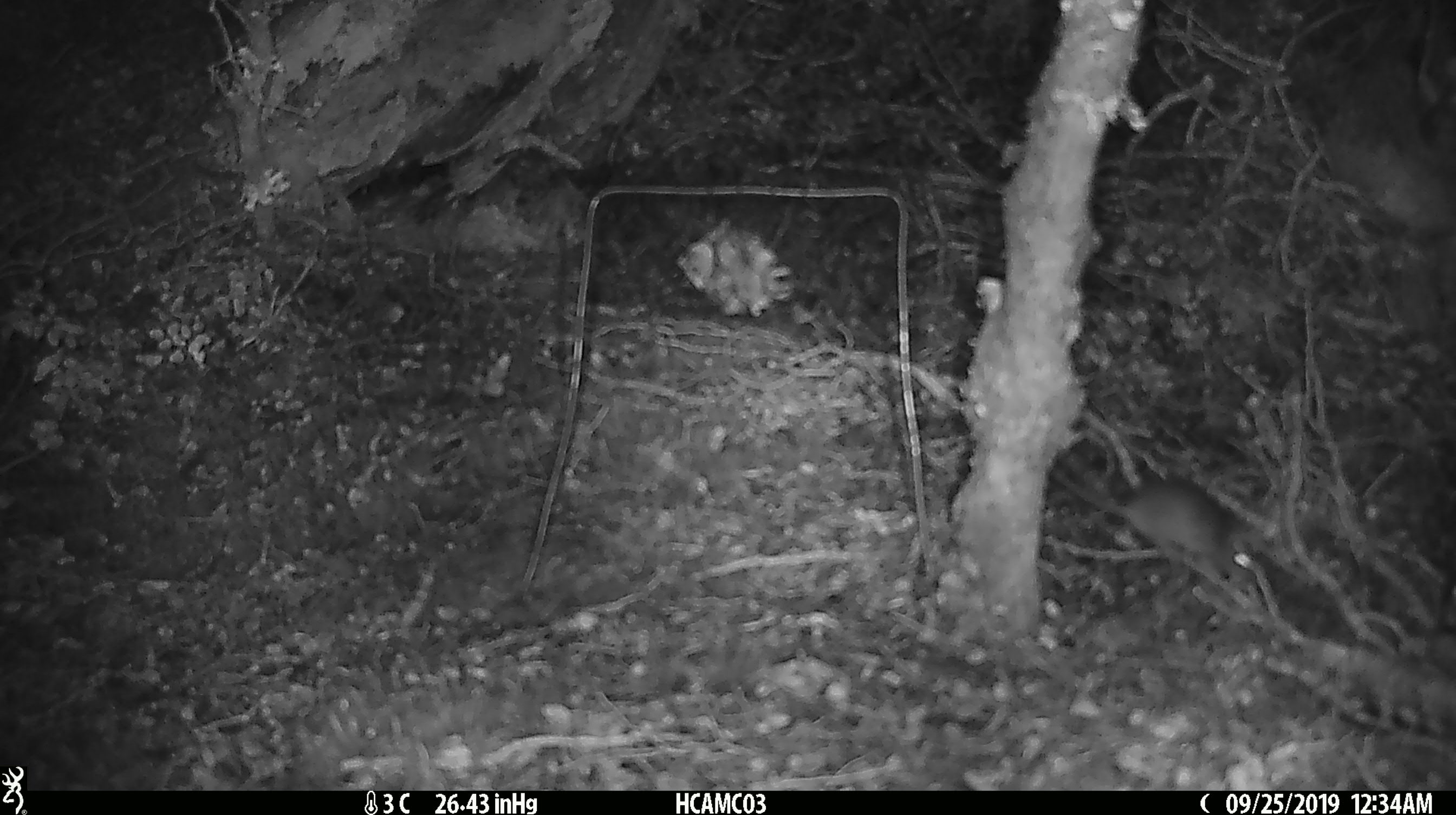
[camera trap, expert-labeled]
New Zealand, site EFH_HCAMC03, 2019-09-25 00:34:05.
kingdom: Animalia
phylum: Chordata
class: Mammalia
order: Rodentia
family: Muridae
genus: Mus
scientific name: Mus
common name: mouse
Mouse (Mus).